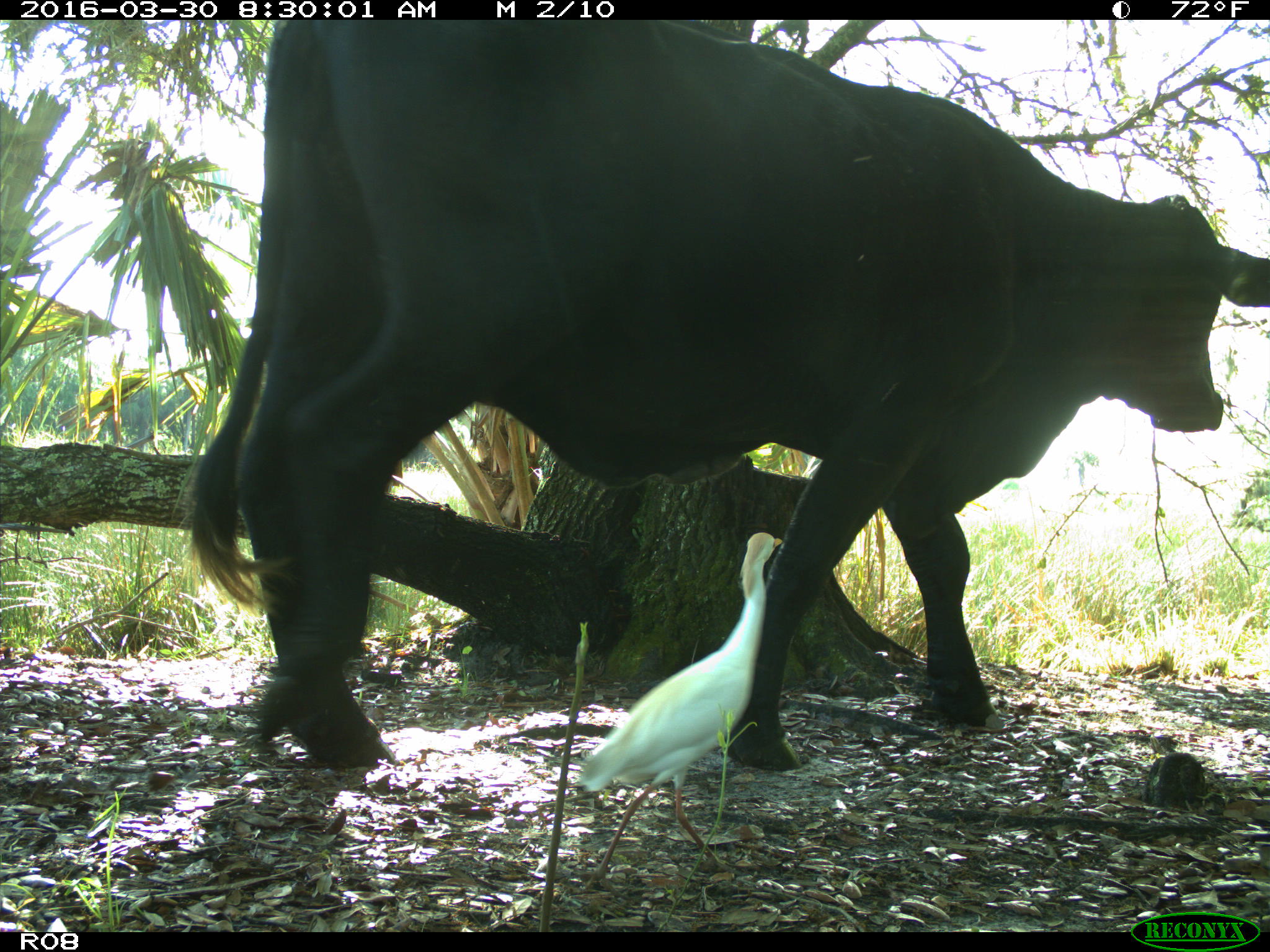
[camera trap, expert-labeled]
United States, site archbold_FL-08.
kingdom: Animalia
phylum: Chordata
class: Mammalia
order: Artiodactyla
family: Bovidae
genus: Bos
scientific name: Bos taurus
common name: domestic cow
Bos taurus (domestic cow).